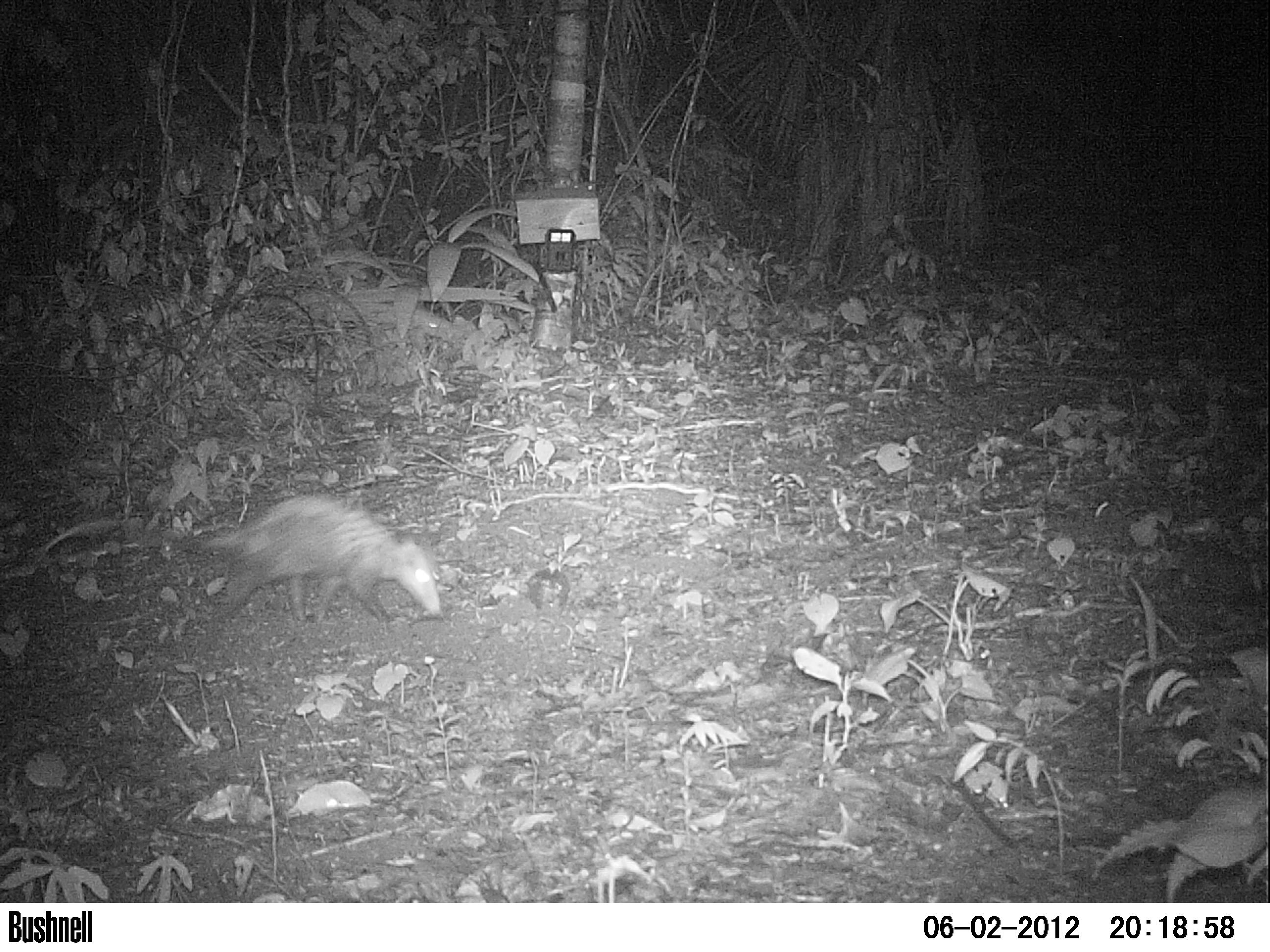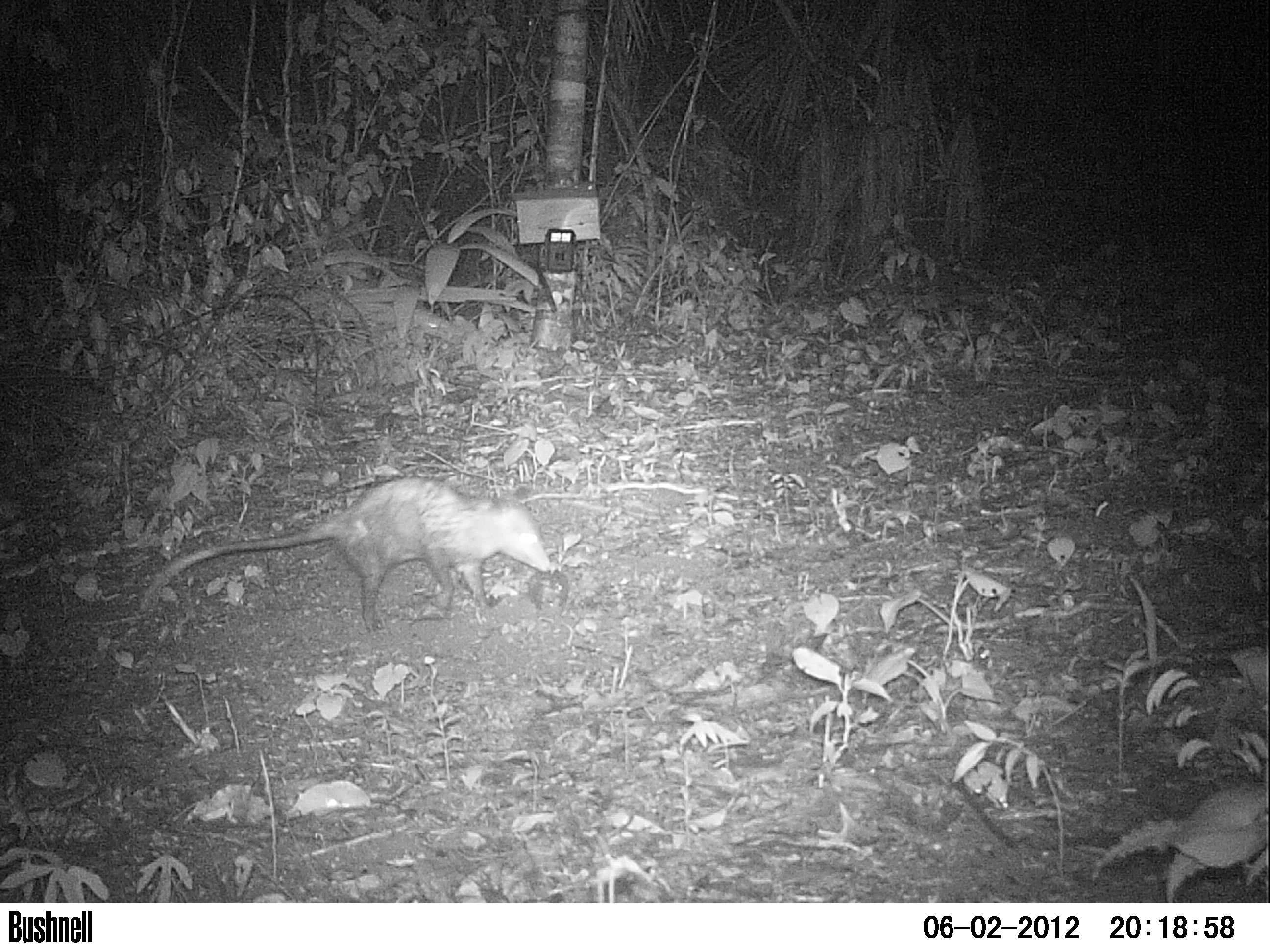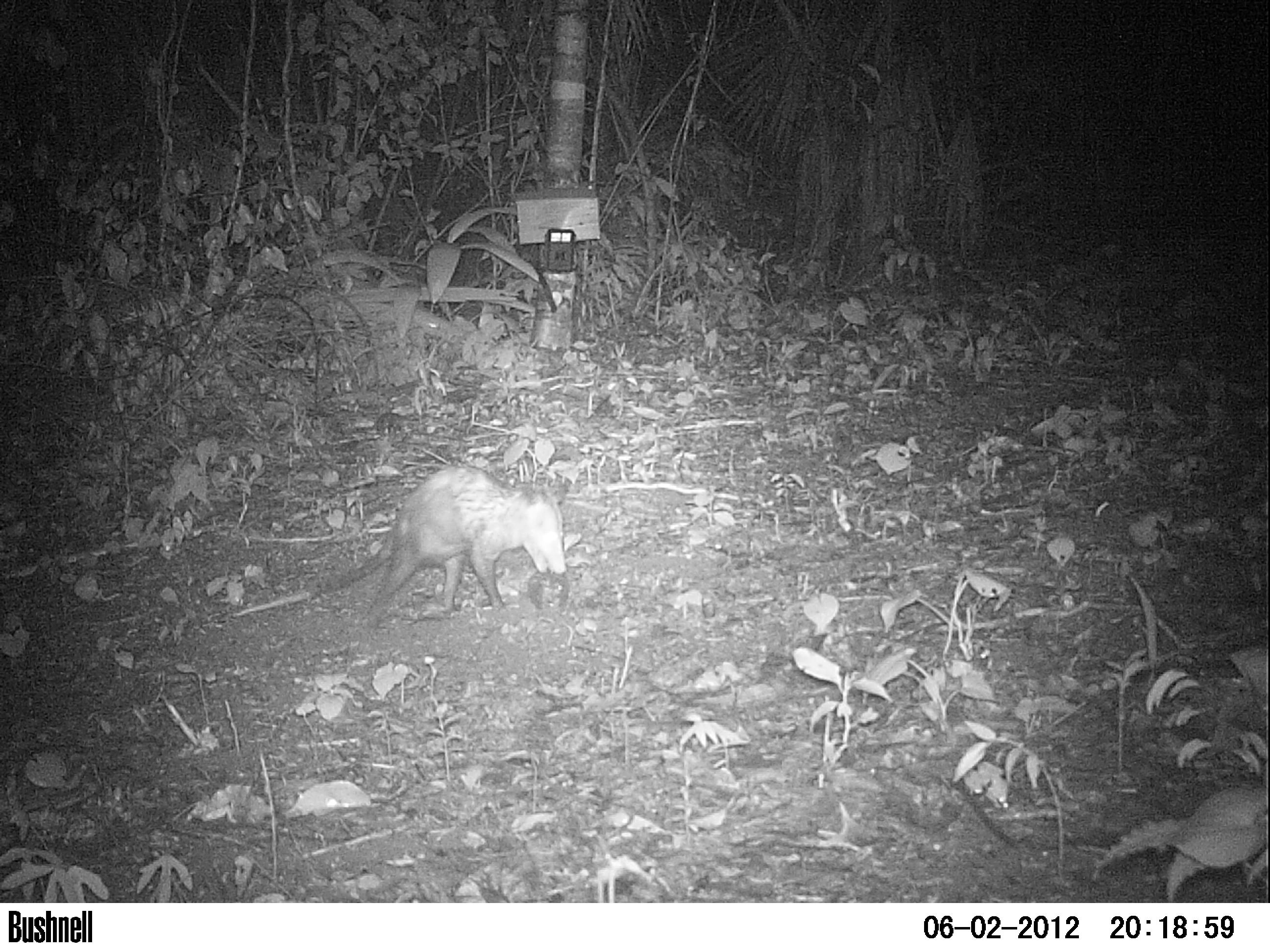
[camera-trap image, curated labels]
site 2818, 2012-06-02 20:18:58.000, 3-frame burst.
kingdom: Animalia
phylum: Chordata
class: Mammalia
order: Didelphimorphia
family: Didelphidae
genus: Didelphis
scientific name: Didelphis virginiana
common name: virginia opossum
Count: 1.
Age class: adult.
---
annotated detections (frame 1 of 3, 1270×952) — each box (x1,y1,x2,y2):
didelphis virginiana: (43,493,441,631)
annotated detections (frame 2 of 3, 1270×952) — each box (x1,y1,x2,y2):
didelphis virginiana: (140,476,551,634)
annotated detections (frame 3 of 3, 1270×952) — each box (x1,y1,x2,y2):
didelphis virginiana: (231,466,566,629)